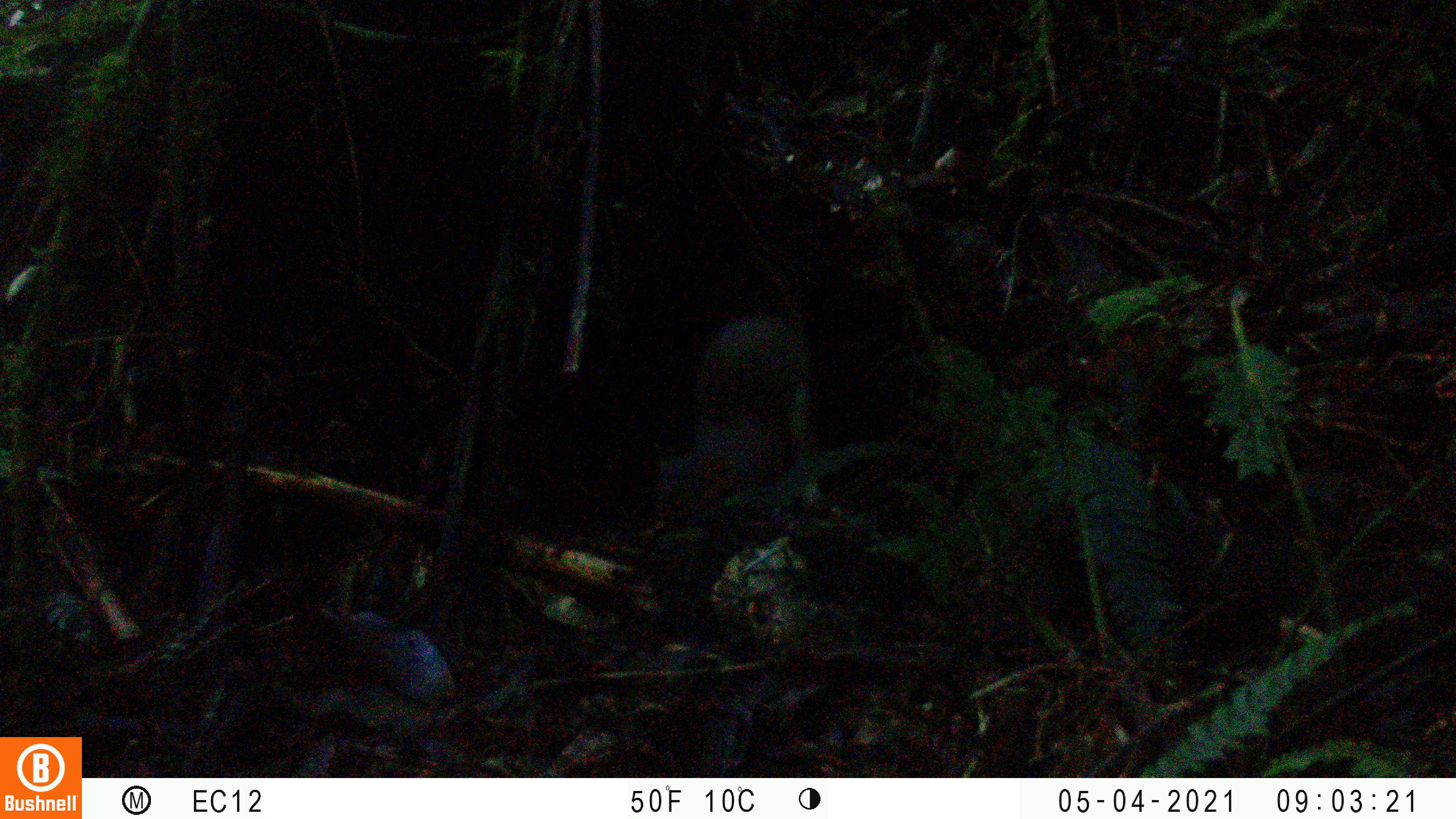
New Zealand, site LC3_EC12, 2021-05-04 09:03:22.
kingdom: Animalia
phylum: Chordata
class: Mammalia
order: Carnivora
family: Mustelidae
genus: Mustela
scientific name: Mustela erminea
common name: stoat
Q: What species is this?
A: Stoat (Mustela erminea).